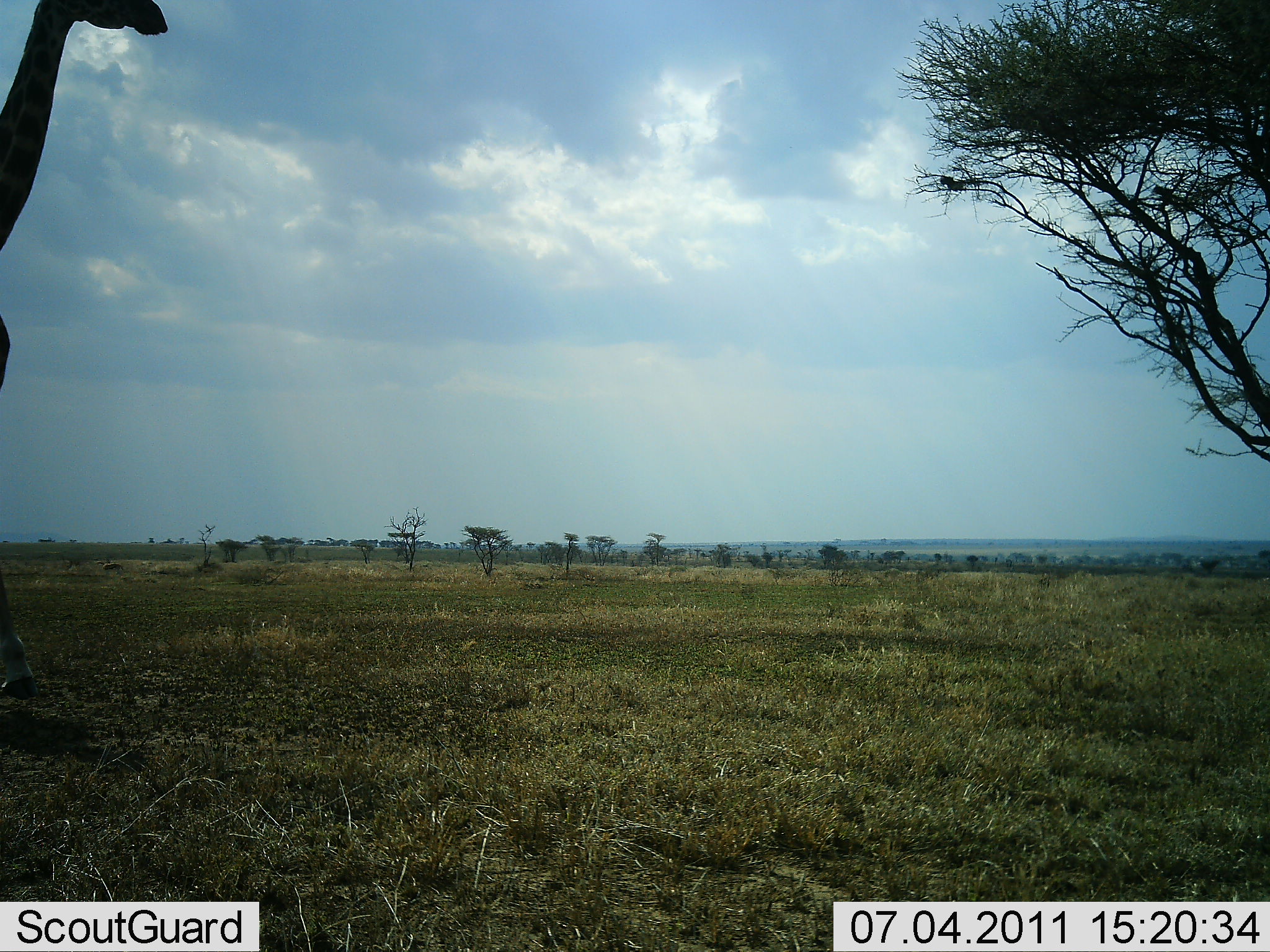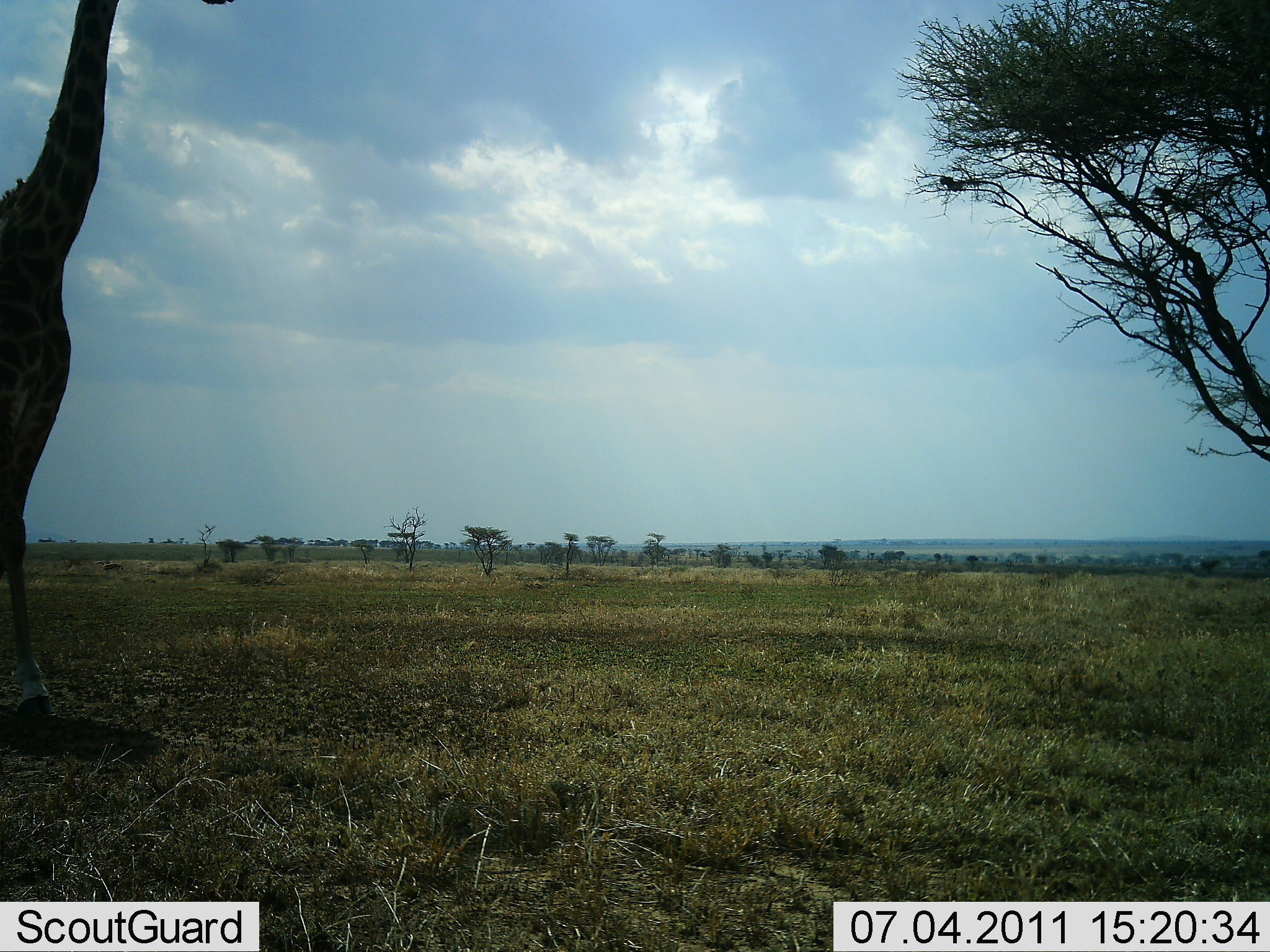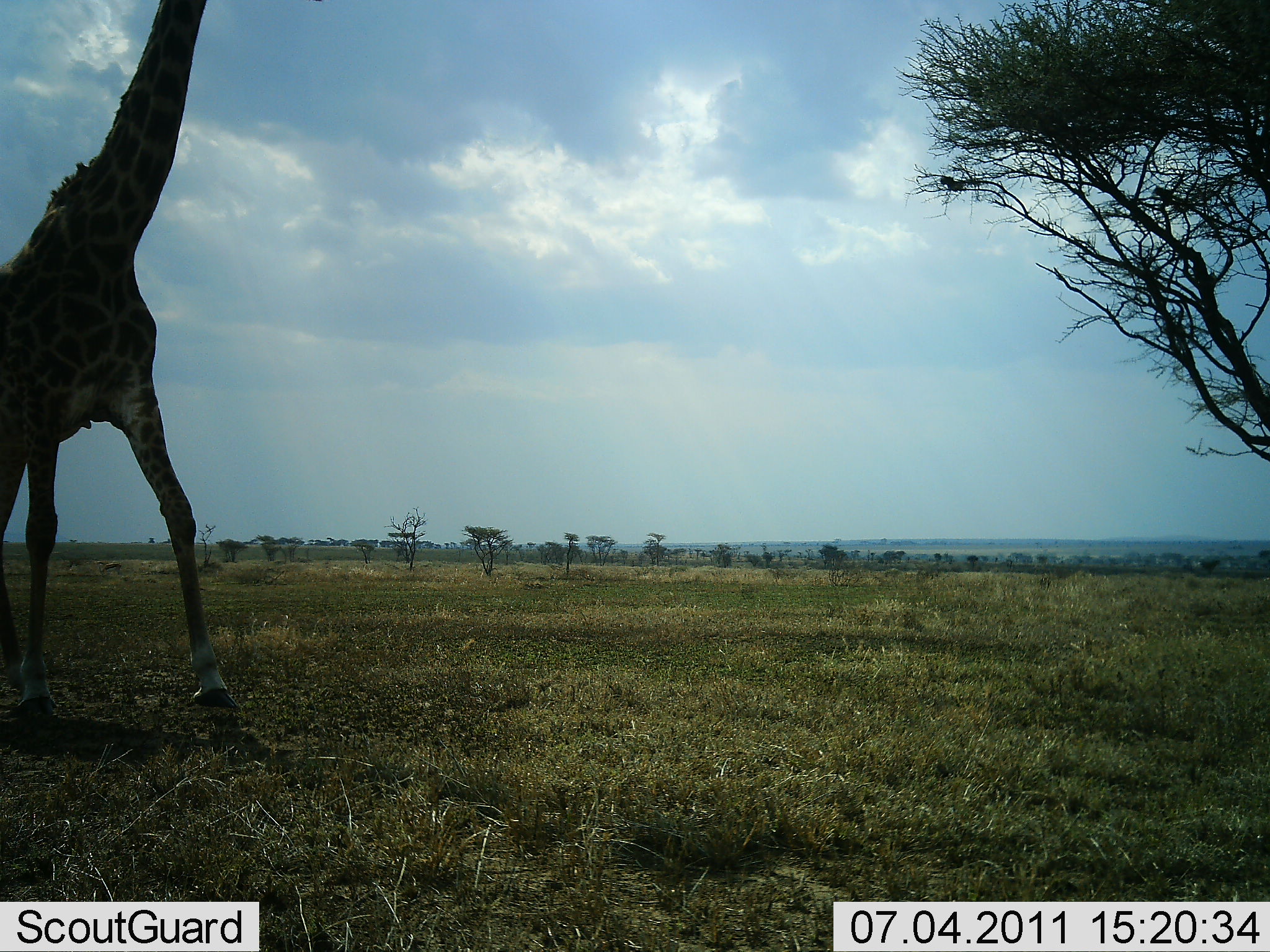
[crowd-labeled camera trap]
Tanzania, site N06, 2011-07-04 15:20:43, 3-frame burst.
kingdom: Animalia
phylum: Chordata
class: Mammalia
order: Artiodactyla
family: Giraffidae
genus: Giraffa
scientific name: Giraffa camelopardalis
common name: giraffe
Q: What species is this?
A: Giraffe (Giraffa camelopardalis).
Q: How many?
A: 1.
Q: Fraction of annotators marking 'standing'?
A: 0%.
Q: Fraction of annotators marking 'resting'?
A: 0%.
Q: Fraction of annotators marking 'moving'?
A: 100%.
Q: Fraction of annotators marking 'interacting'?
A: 0%.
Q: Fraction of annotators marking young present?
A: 0%.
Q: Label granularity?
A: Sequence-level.